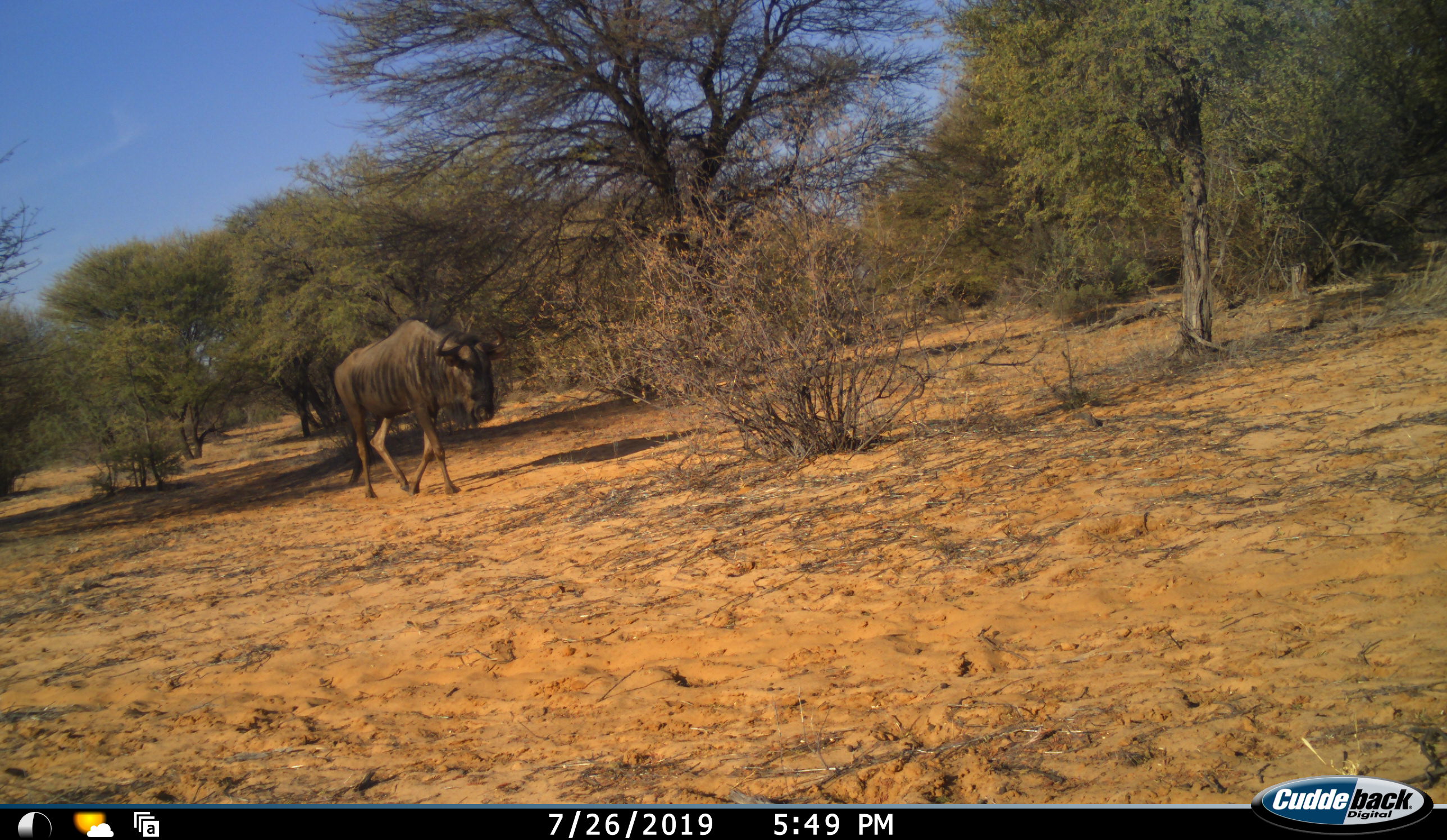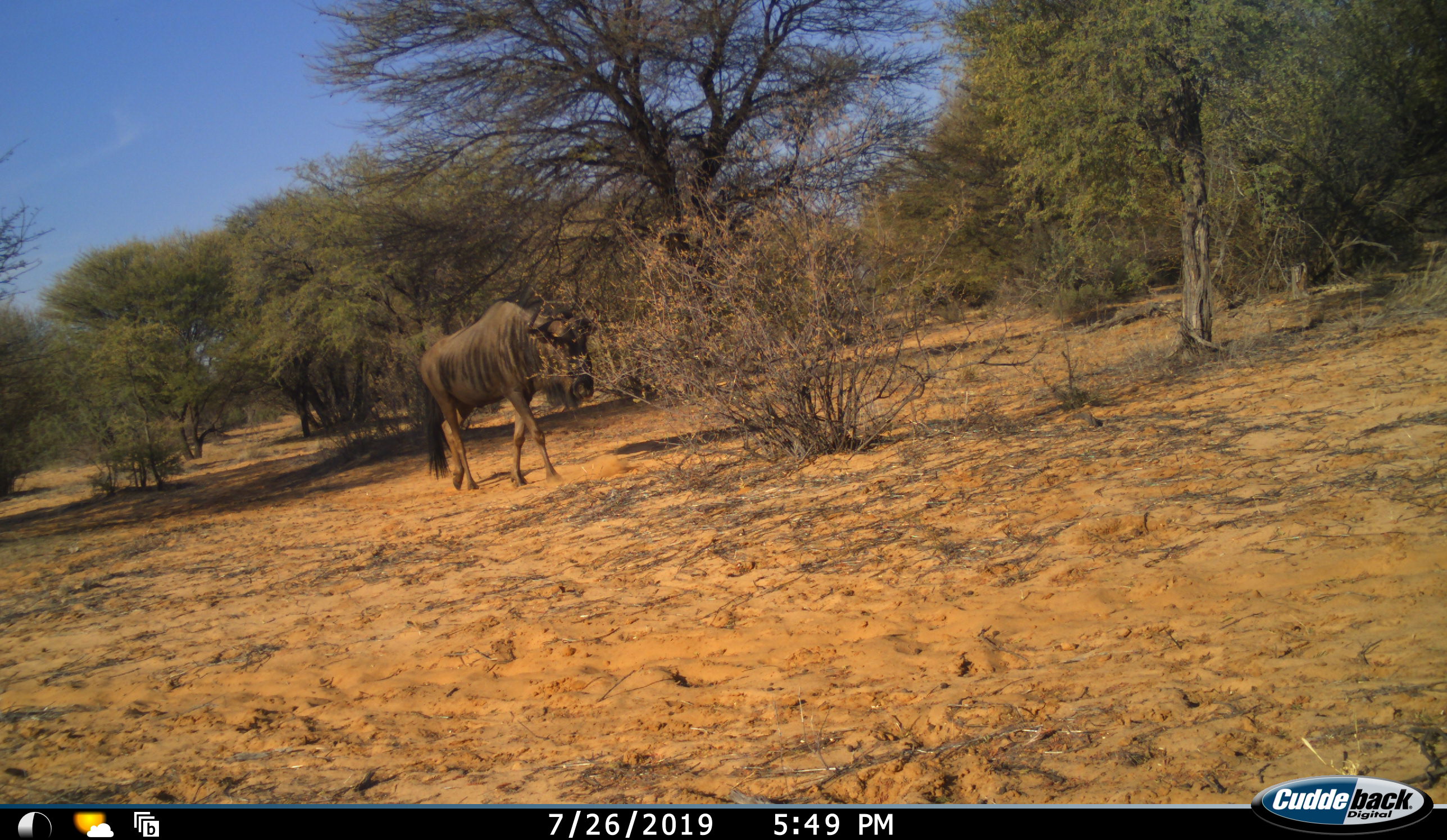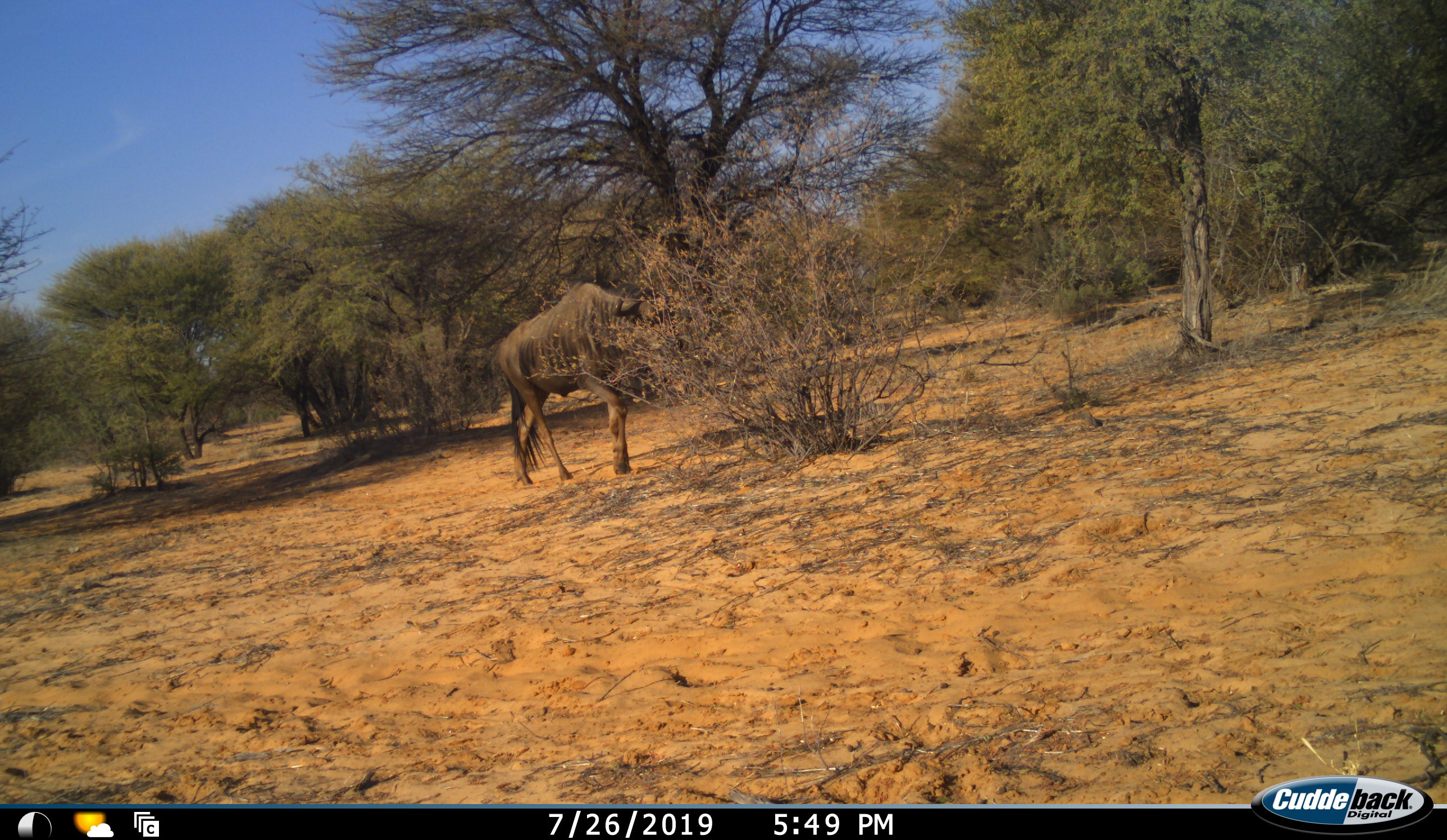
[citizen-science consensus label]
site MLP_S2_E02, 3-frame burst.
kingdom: Animalia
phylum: Chordata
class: Mammalia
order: Artiodactyla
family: Bovidae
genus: Connochaetes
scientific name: Connochaetes taurinus taurinus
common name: blue wildebeest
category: wildebeestblue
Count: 1.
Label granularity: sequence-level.